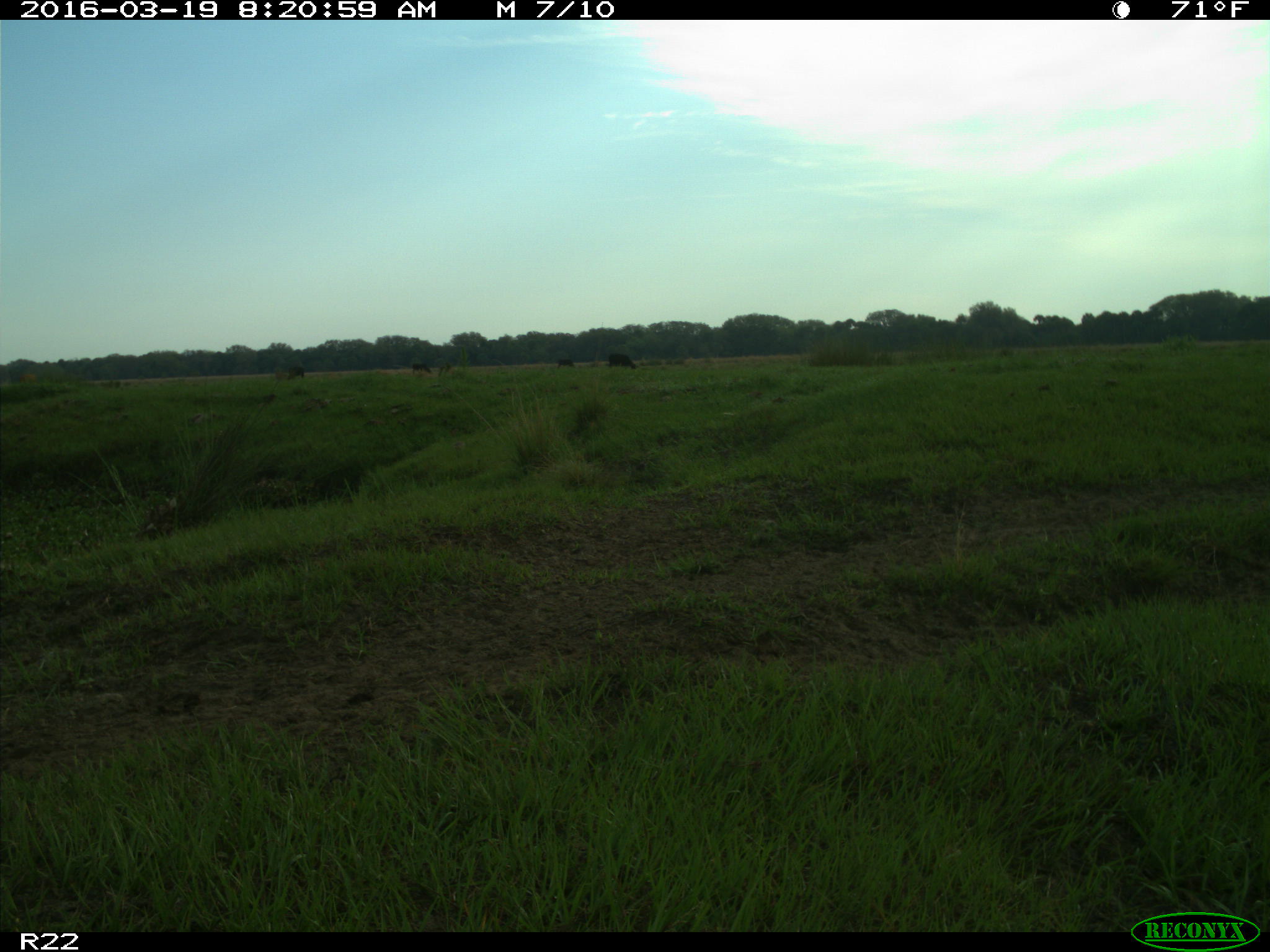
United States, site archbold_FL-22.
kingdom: Animalia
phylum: Chordata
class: Mammalia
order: Artiodactyla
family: Bovidae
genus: Bos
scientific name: Bos taurus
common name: domestic cow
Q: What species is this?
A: Bos taurus (domestic cow).